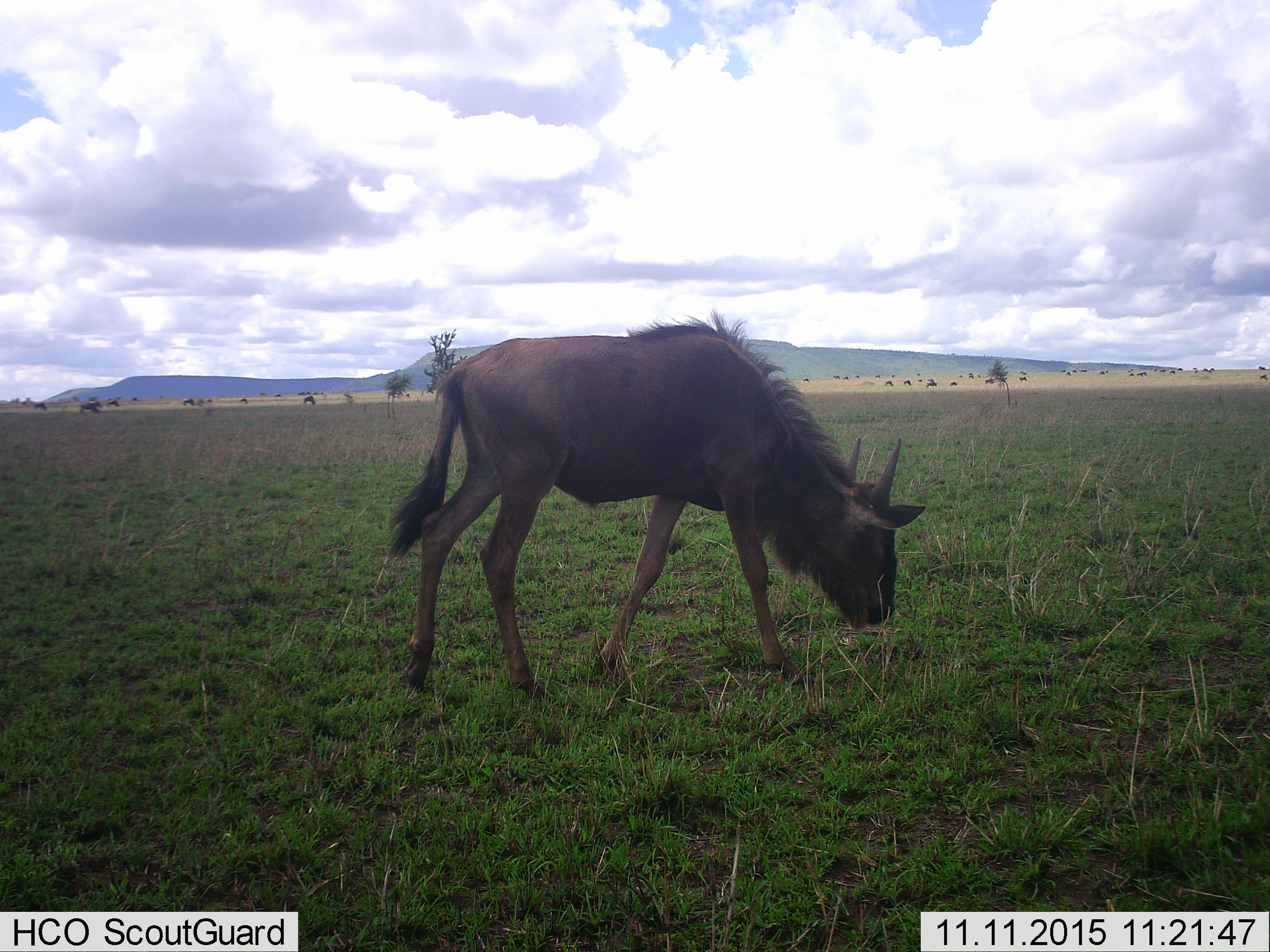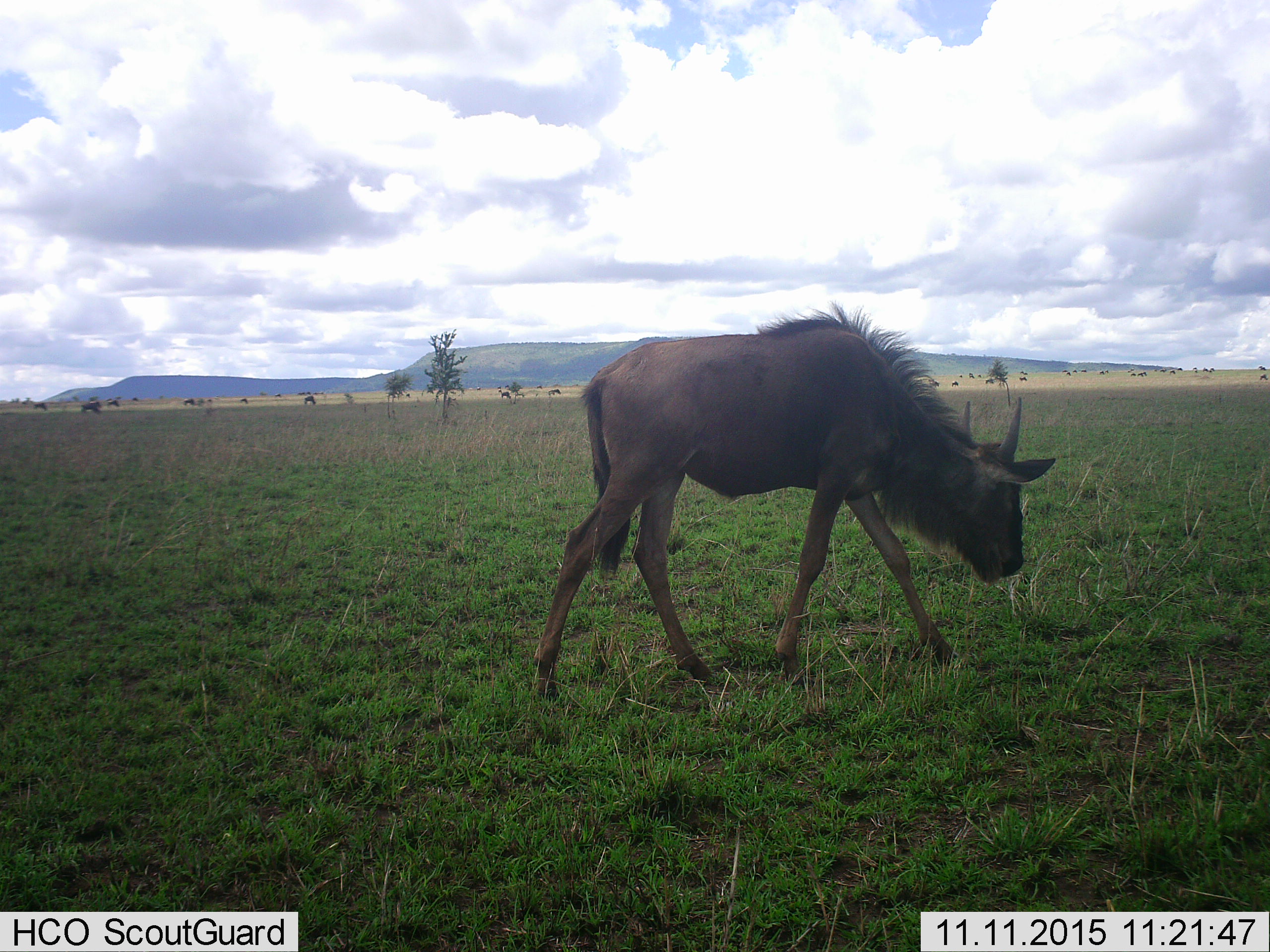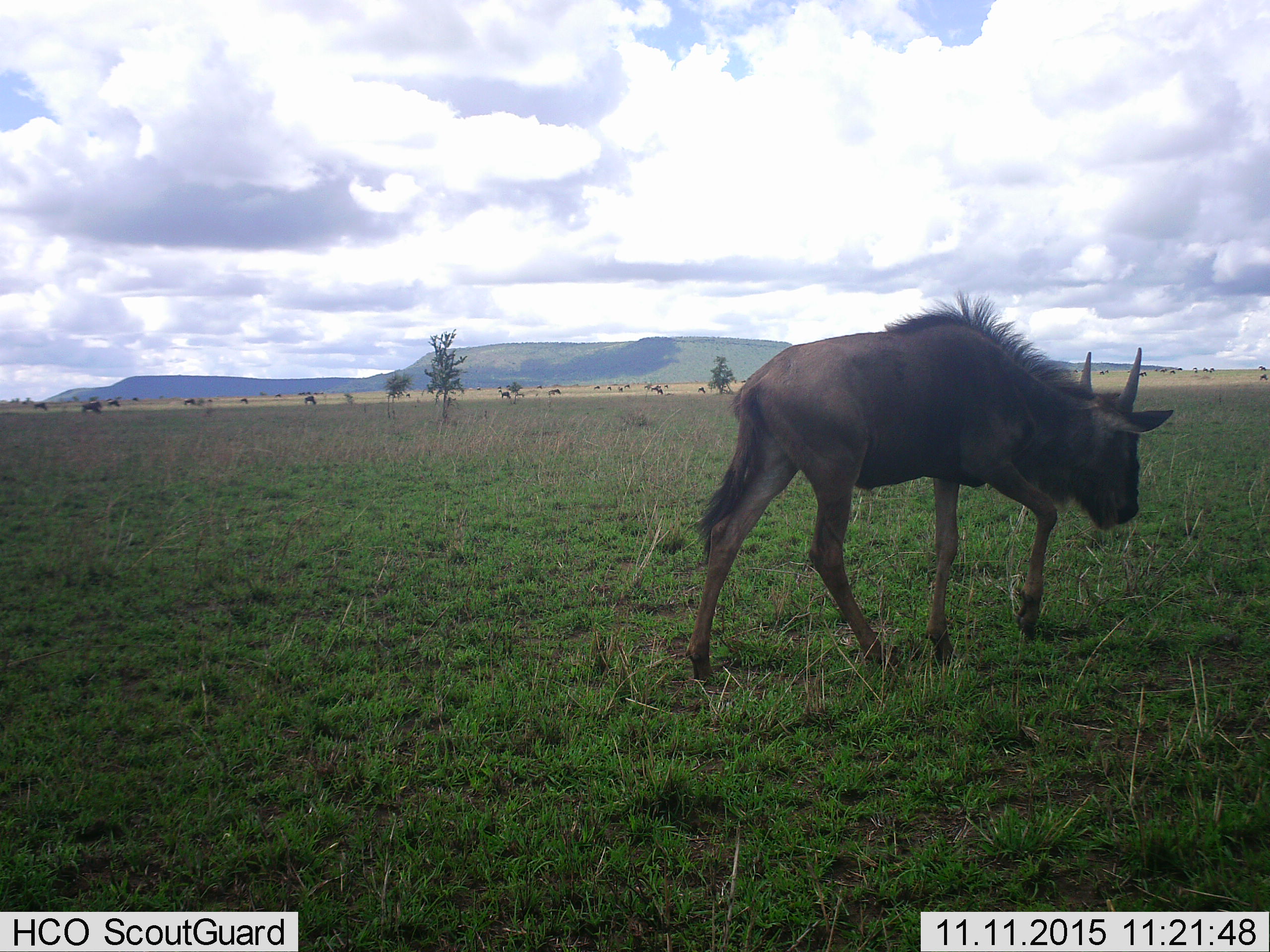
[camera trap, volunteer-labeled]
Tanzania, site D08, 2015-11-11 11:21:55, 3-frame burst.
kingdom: Animalia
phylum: Chordata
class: Mammalia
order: Artiodactyla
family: Bovidae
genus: Connochaetes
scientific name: Connochaetes taurinus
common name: blue wildebeest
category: wildebeest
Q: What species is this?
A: Wildebeest (blue wildebeest) (Connochaetes taurinus).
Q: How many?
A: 1.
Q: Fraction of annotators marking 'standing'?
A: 21%.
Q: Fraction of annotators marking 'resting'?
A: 0%.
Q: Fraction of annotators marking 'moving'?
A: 64%.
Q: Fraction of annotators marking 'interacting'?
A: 0%.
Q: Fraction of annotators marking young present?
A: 36%.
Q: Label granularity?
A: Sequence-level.